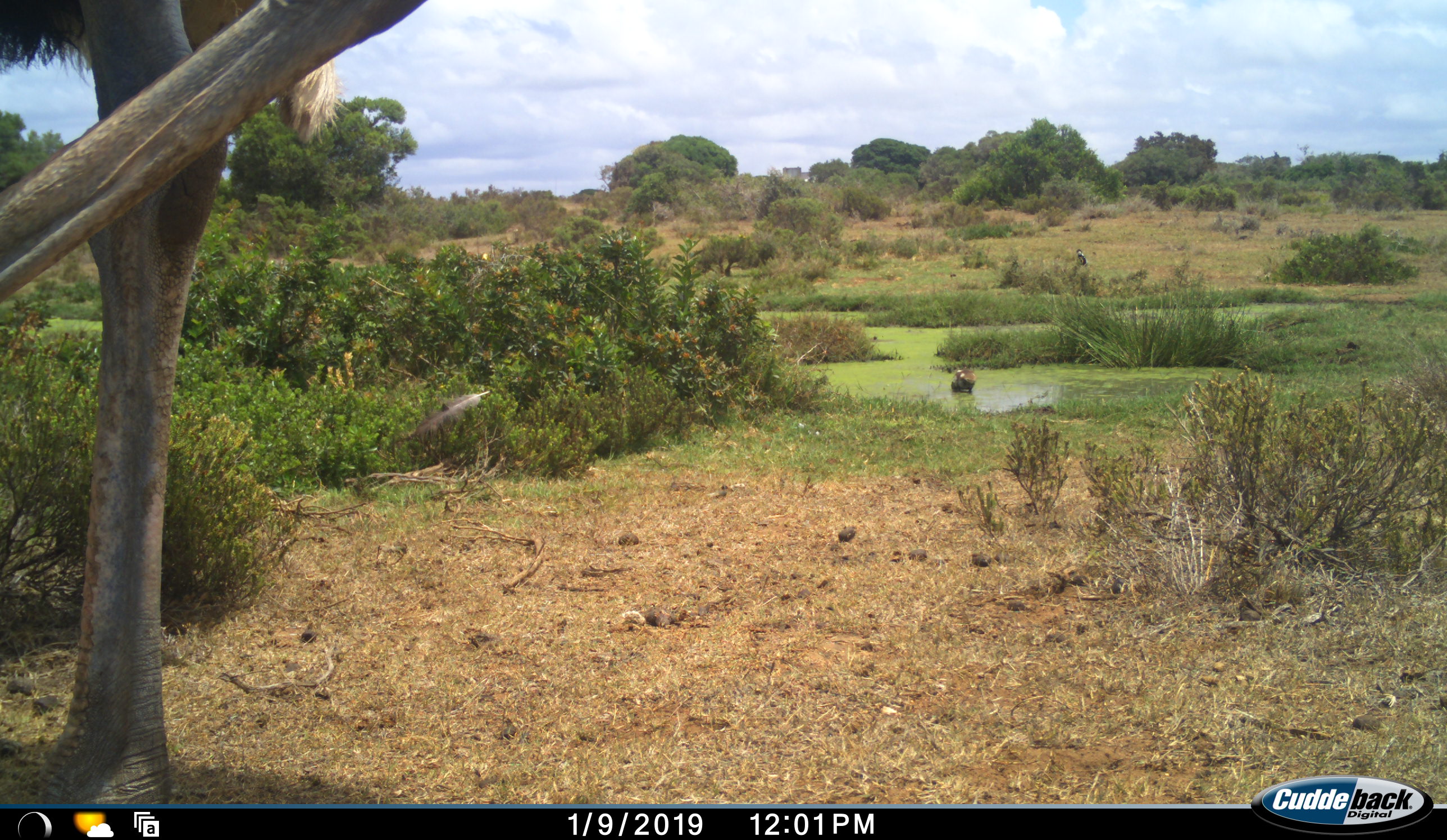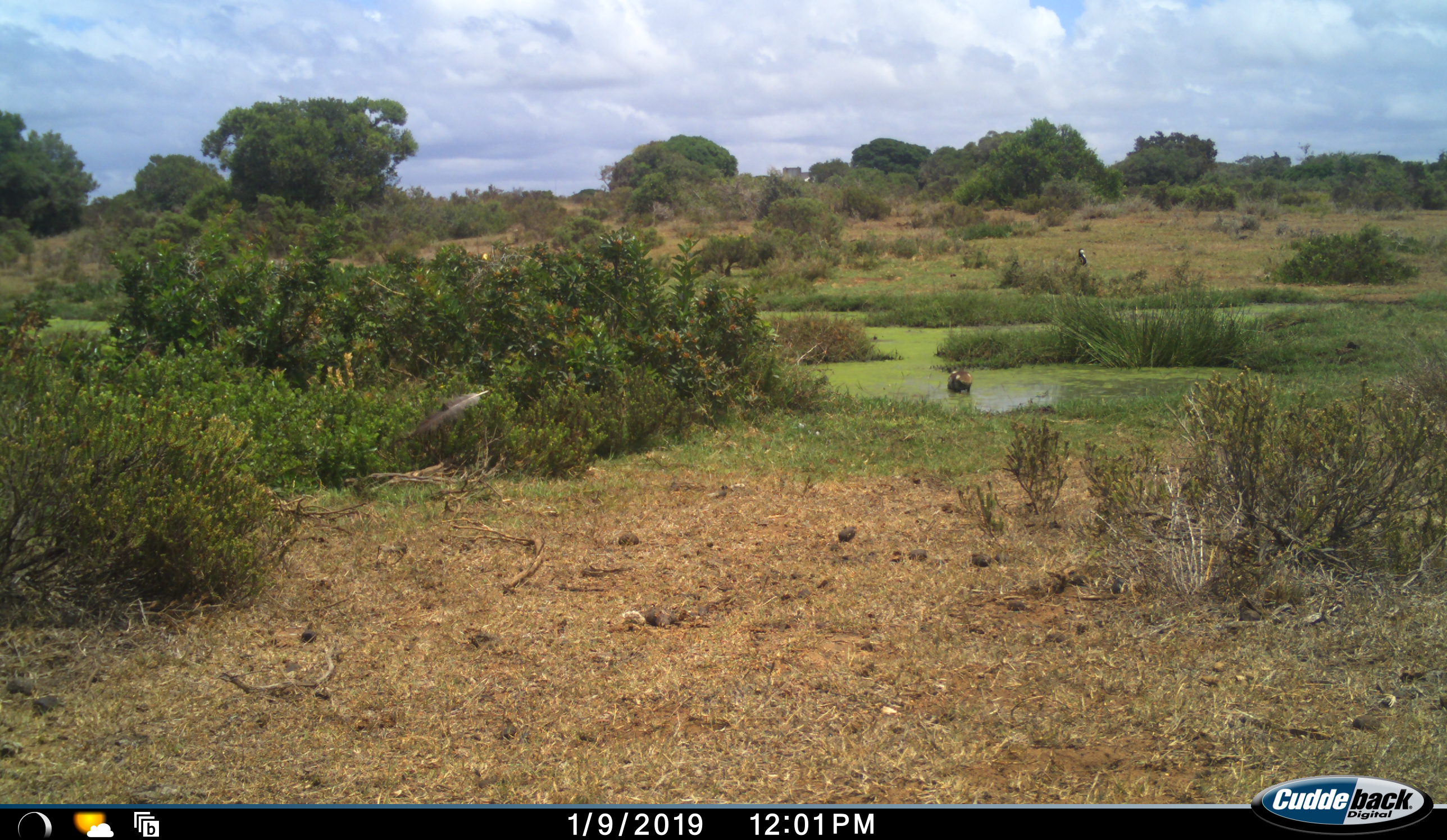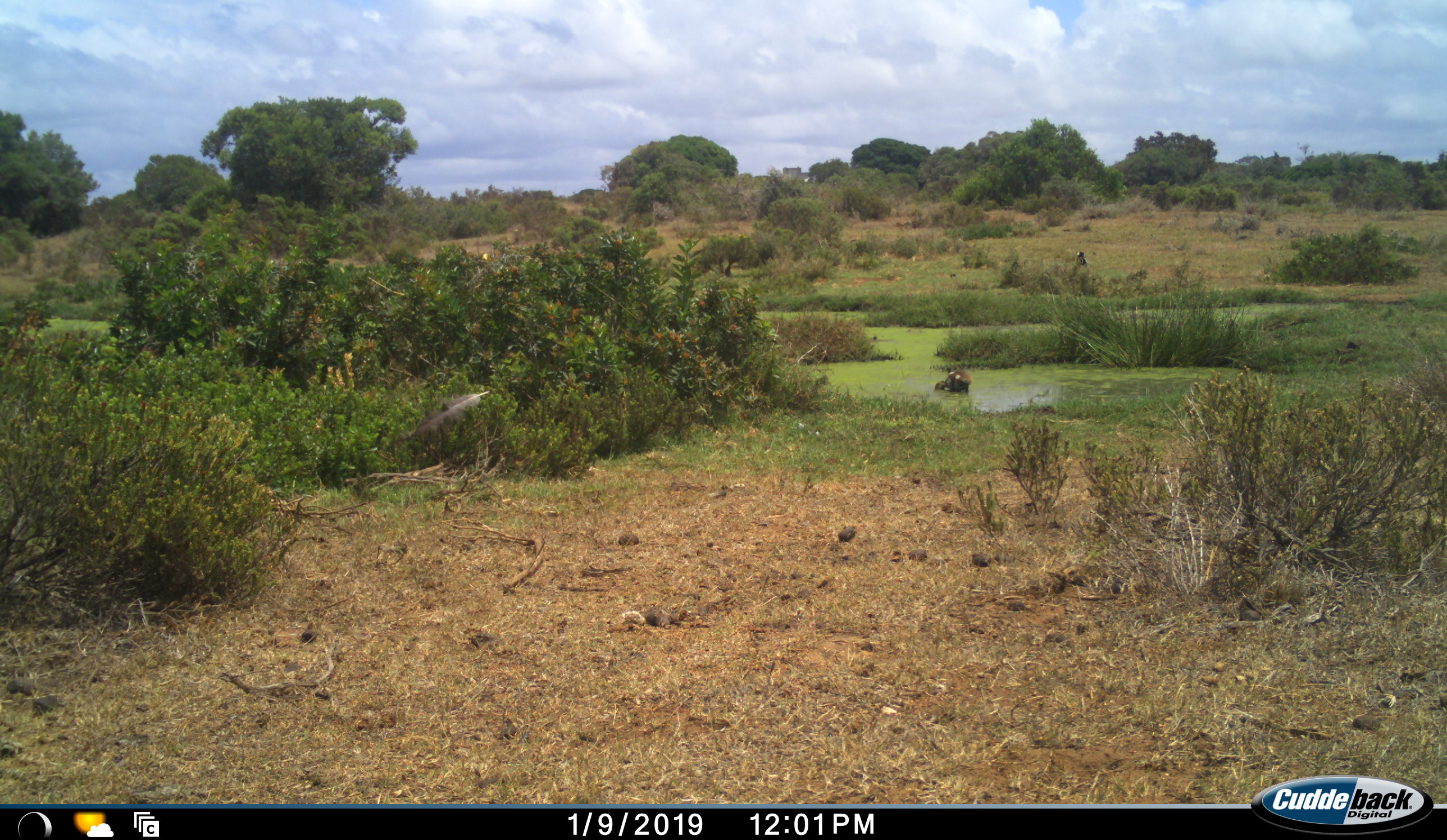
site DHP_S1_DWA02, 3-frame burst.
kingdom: Animalia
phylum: Chordata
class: Aves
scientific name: Aves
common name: bird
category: birdother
Birdother (bird) (Aves), count 2. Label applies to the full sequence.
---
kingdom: Animalia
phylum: Chordata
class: Aves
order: Struthioniformes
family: Struthionidae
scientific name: Struthionidae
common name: ostrich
Ostrich (Struthionidae), count 1. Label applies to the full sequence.